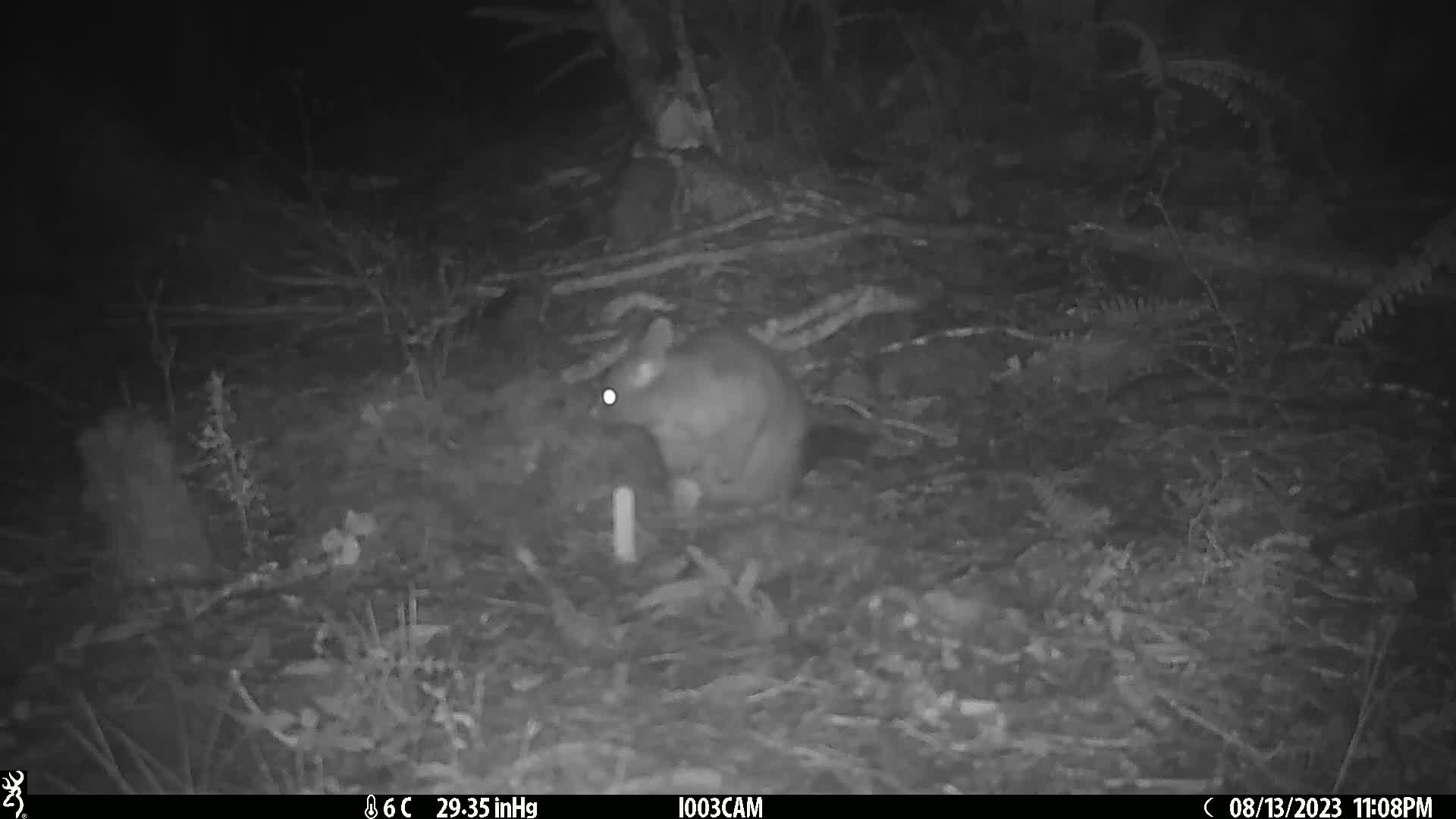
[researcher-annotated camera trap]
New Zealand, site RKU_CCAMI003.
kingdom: Animalia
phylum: Chordata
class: Mammalia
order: Diprotodontia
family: Phalangeridae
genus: Trichosurus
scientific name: Trichosurus vulpecula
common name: common brushtail possum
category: possum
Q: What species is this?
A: Possum (common brushtail possum) (Trichosurus vulpecula).